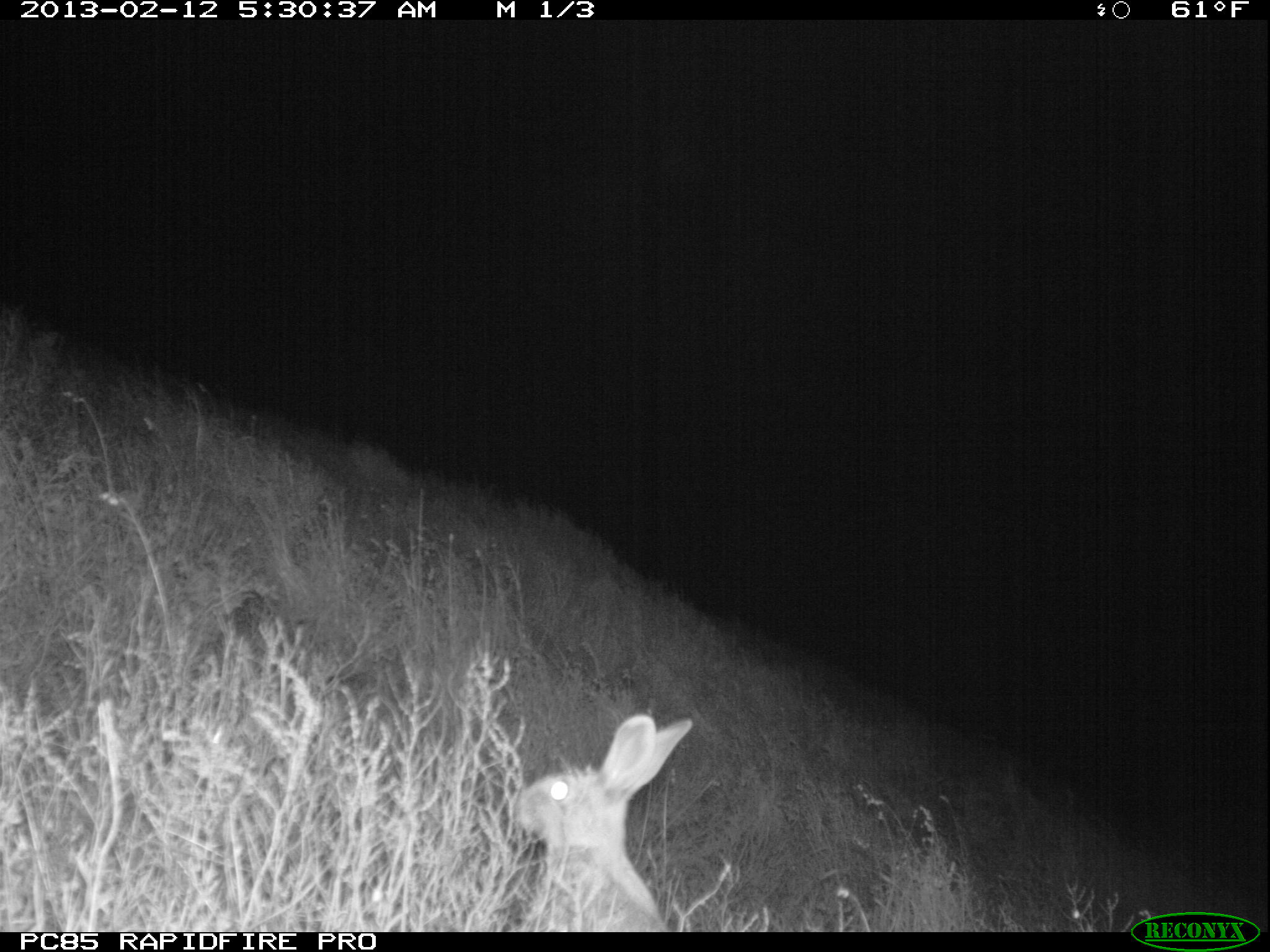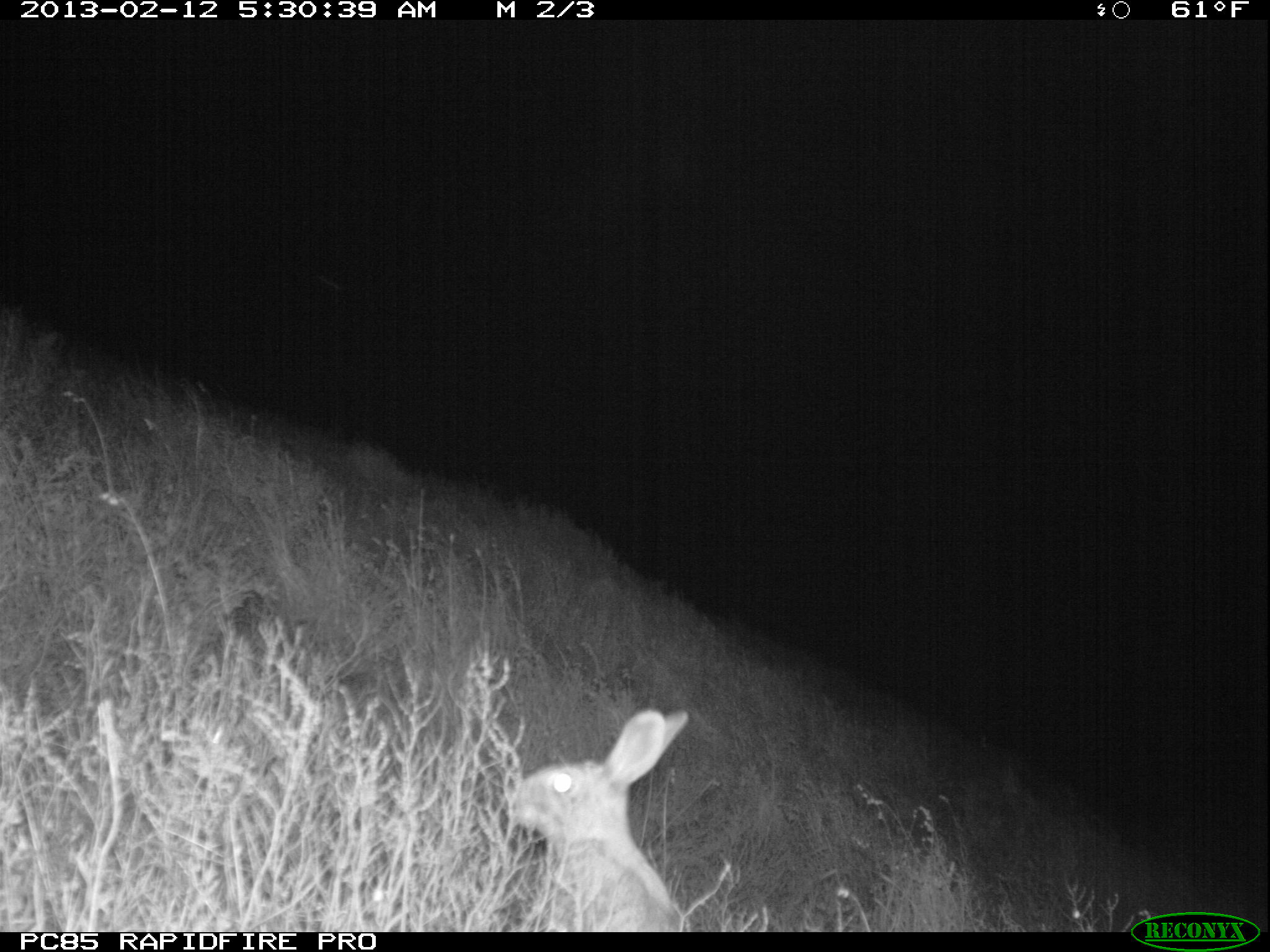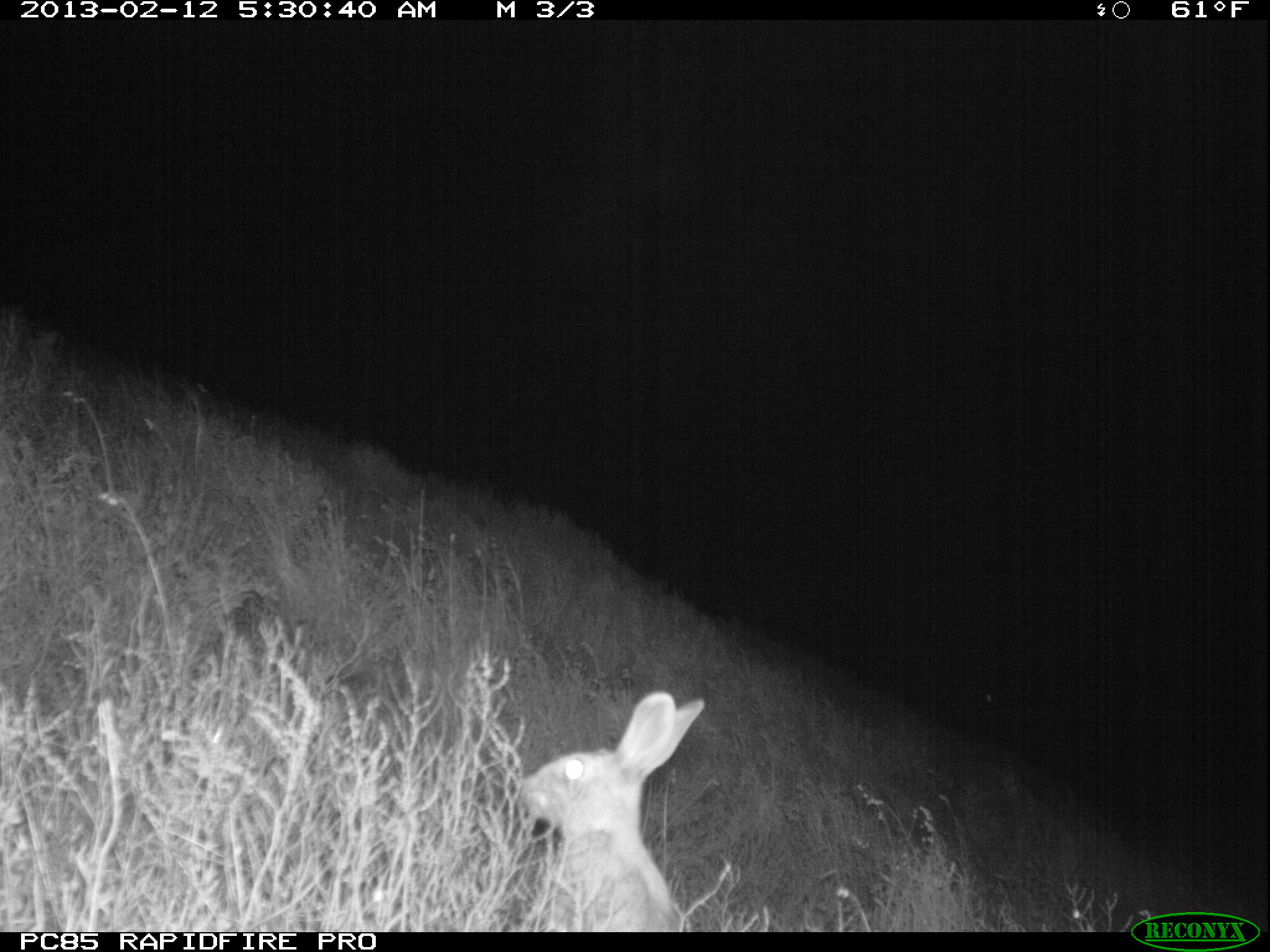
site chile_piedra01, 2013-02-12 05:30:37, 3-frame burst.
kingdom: Animalia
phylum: Chordata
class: Mammalia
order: Lagomorpha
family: Leporidae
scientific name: Leporidae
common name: rabbits and hares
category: rabbit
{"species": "rabbit (rabbits and hares) (Leporidae)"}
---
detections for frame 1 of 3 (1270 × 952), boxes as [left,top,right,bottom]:
rabbit: [504,710,694,931]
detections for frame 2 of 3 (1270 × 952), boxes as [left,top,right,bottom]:
rabbit: [499,705,693,929]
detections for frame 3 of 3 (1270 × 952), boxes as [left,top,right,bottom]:
rabbit: [511,689,706,932]